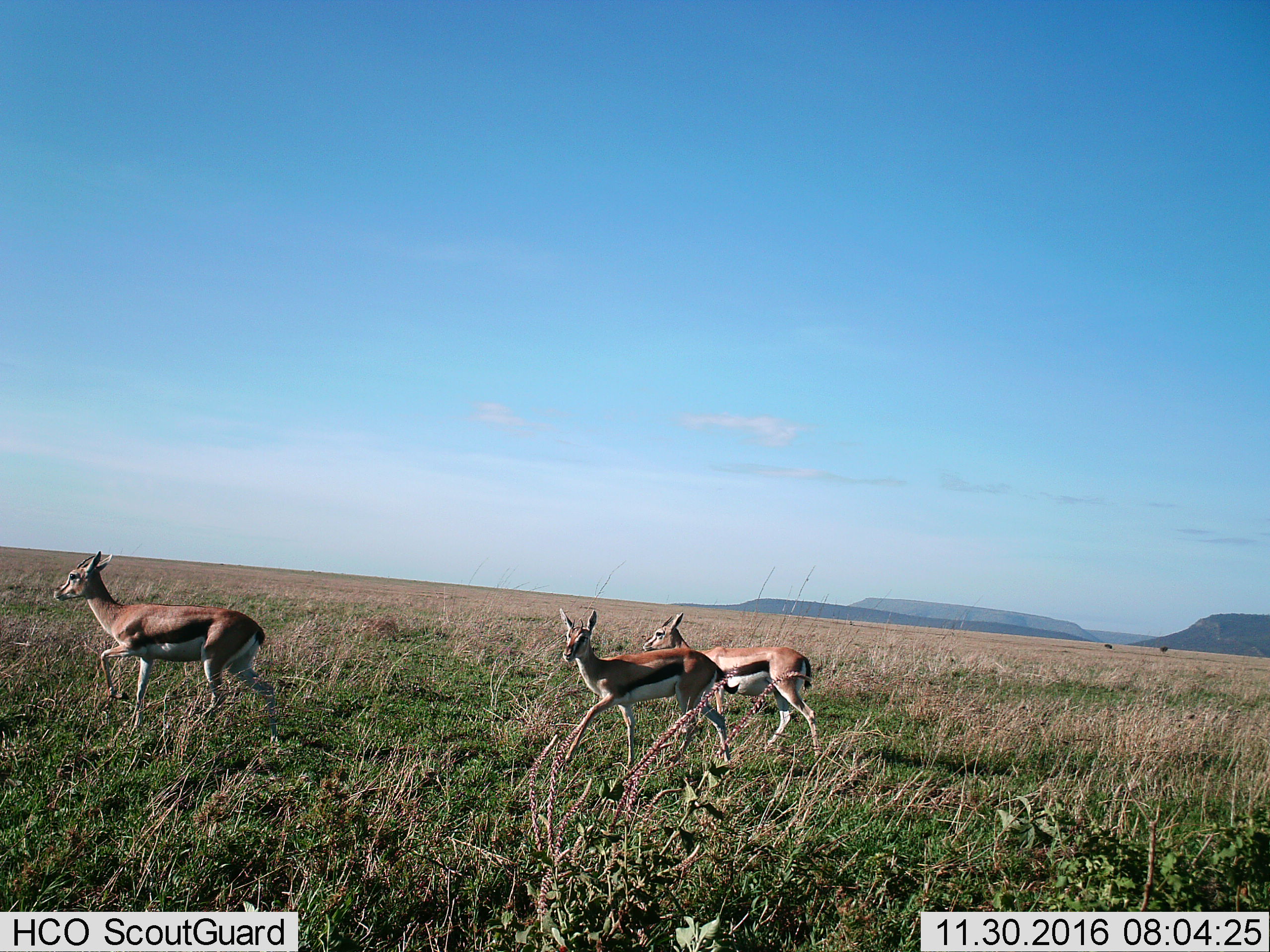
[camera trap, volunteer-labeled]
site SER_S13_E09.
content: unidentified animal